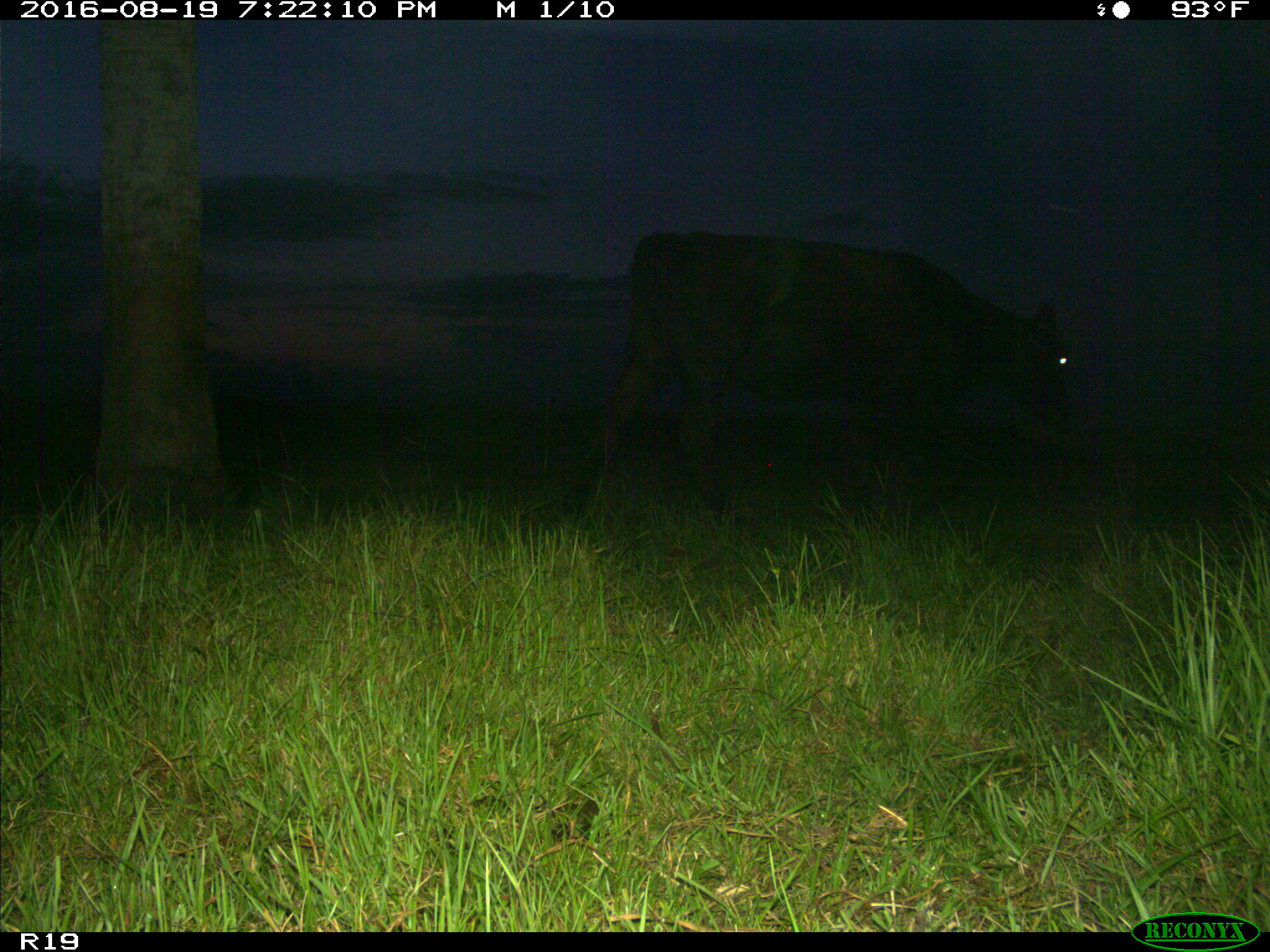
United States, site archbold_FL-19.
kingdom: Animalia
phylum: Chordata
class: Mammalia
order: Artiodactyla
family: Bovidae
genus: Bos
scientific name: Bos taurus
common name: domestic cow